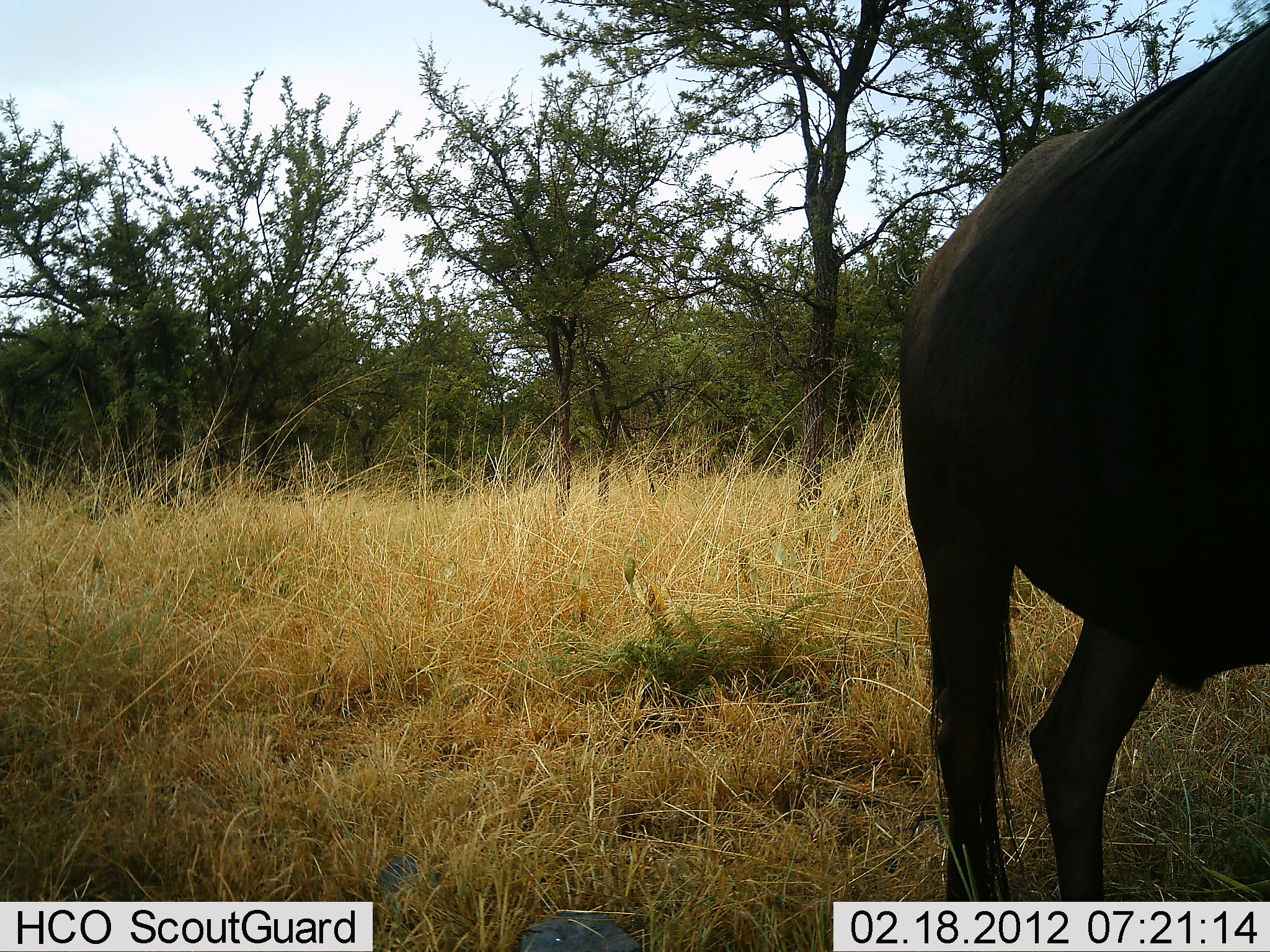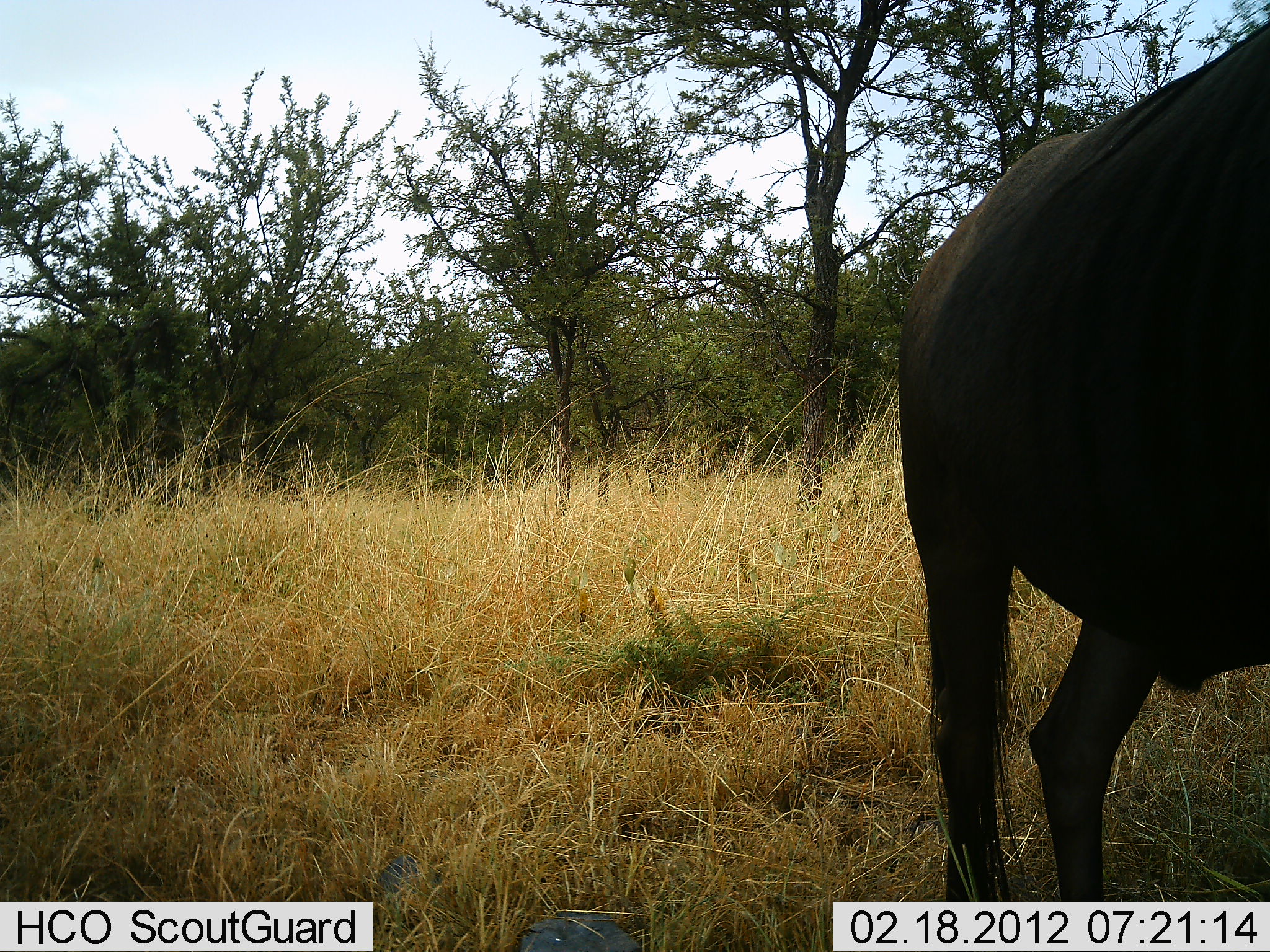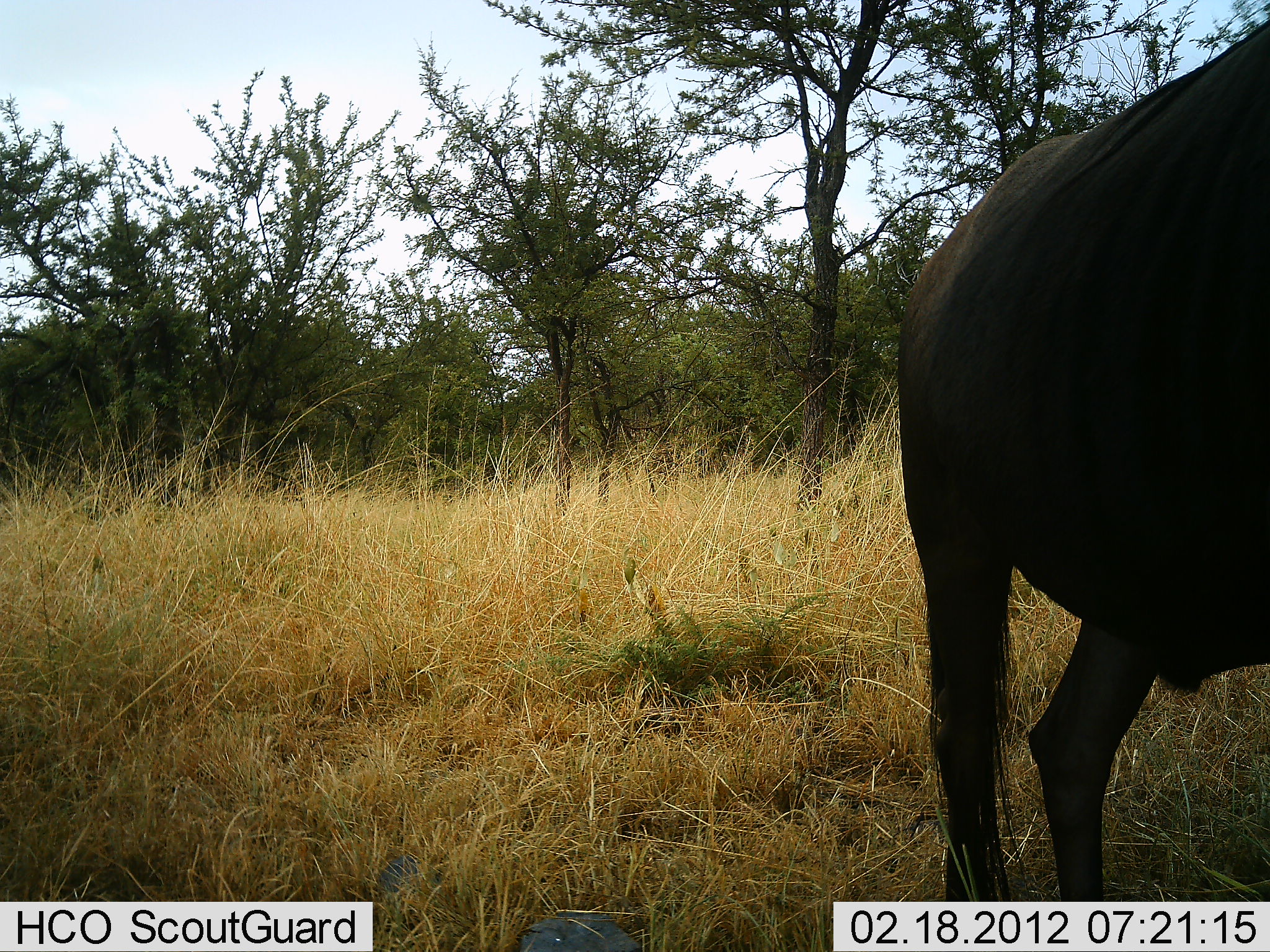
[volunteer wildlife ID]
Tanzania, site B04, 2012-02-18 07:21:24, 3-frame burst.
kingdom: Animalia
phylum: Chordata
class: Mammalia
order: Artiodactyla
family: Bovidae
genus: Connochaetes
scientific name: Connochaetes taurinus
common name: blue wildebeest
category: wildebeest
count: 1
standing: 100%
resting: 0%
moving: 0%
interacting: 0%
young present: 0%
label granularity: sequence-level